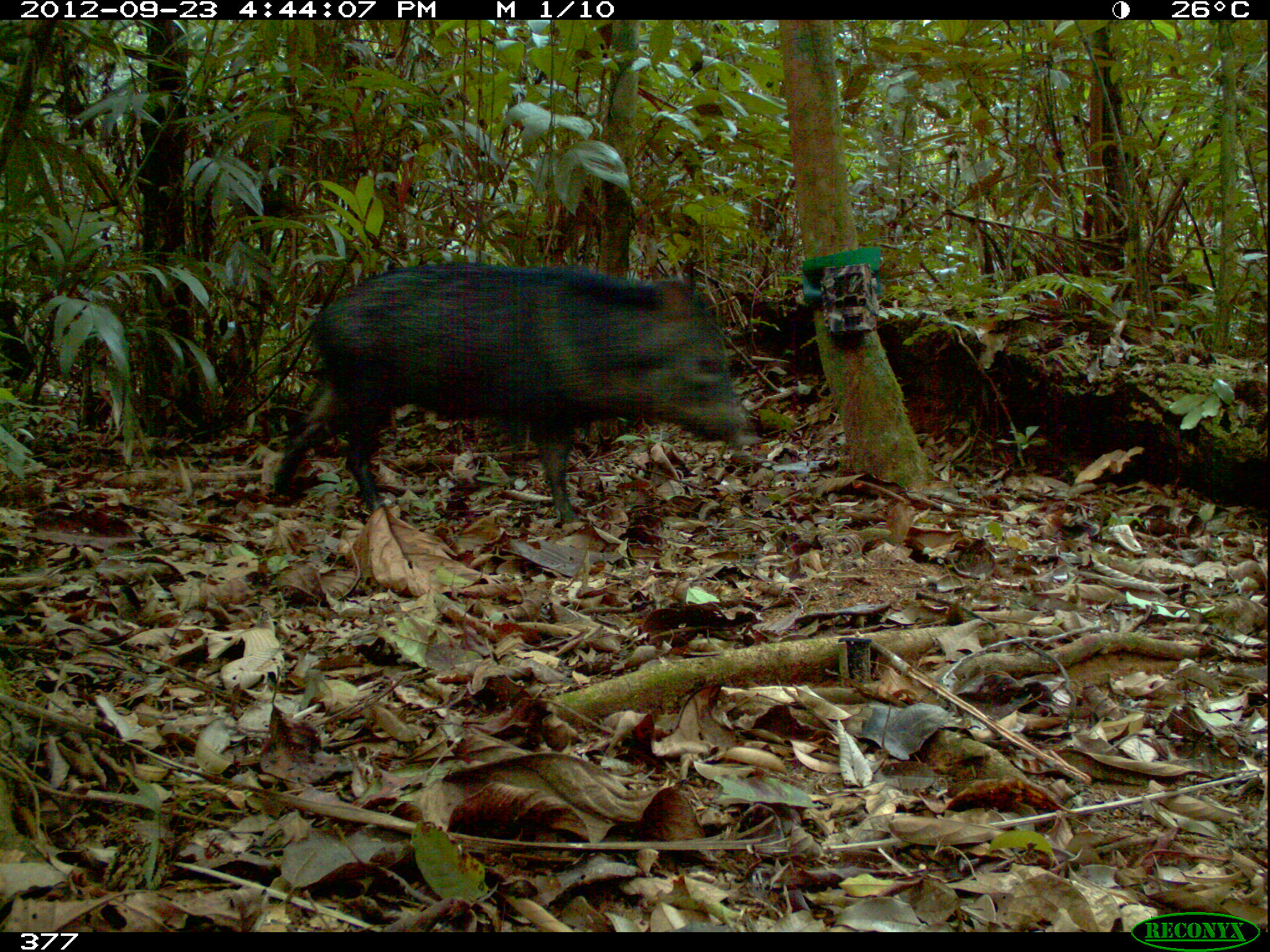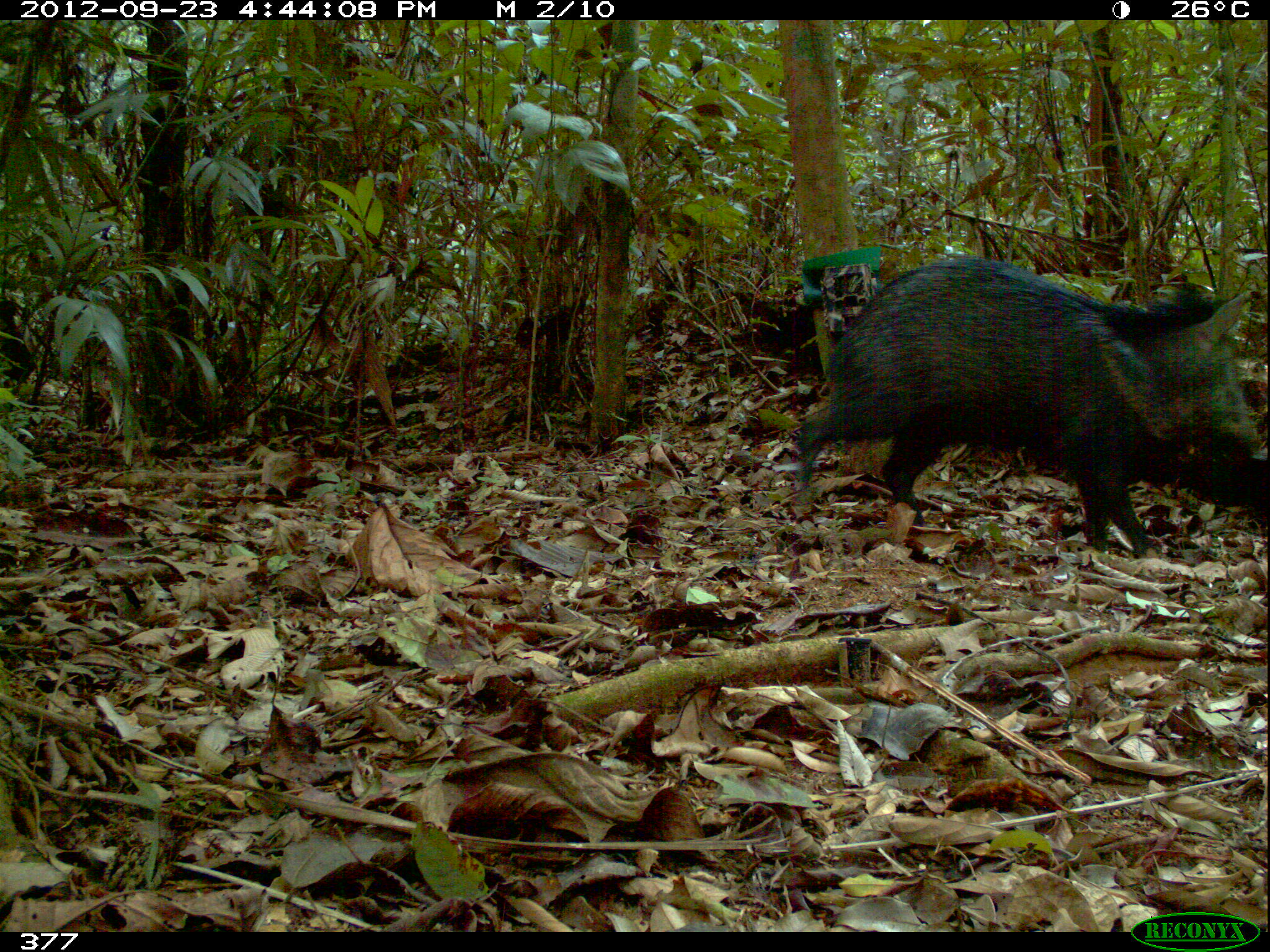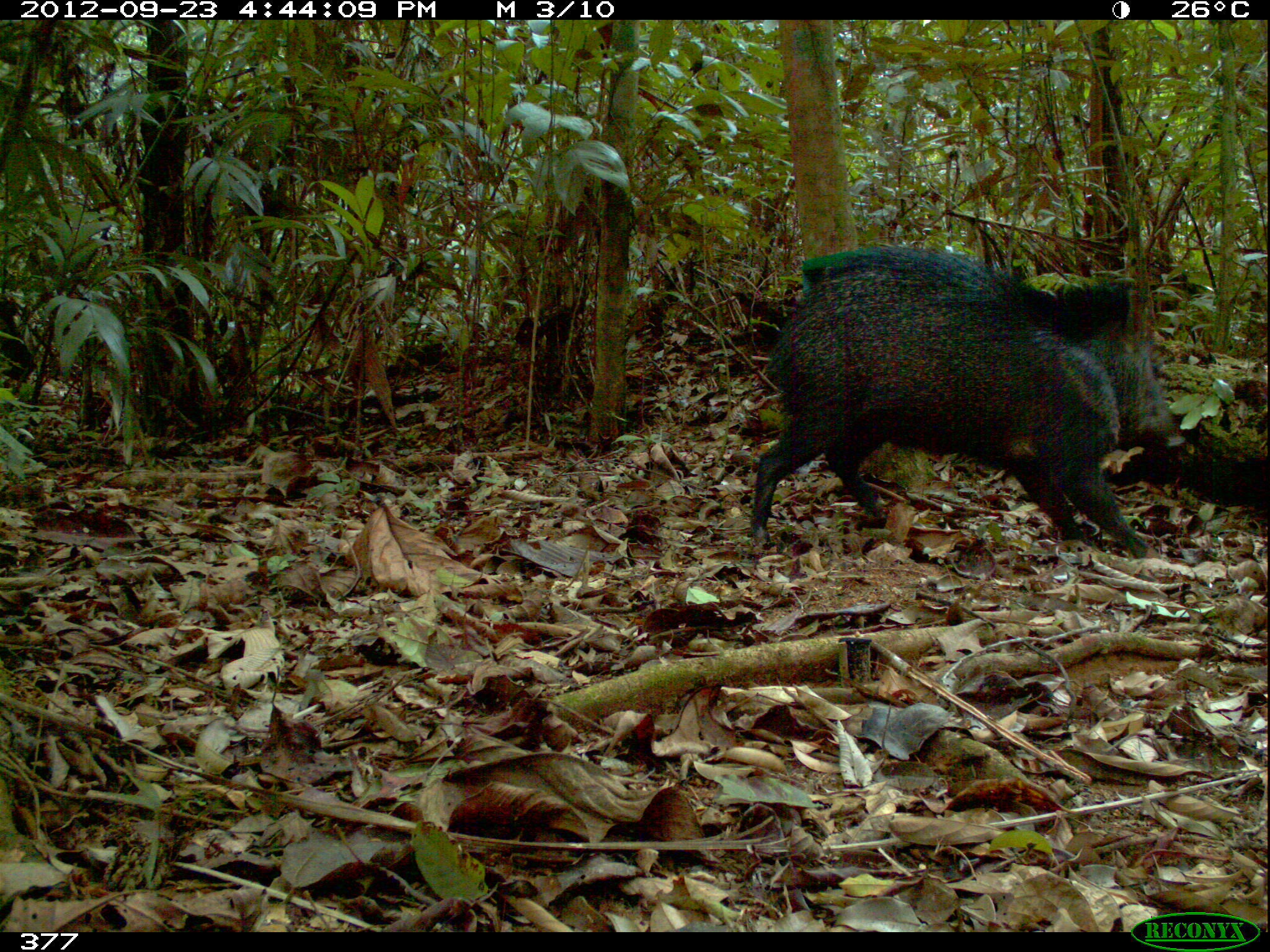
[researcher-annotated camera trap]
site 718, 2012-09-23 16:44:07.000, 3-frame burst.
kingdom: Animalia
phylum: Chordata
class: Mammalia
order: Artiodactyla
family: Tayassuidae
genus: Pecari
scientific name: Pecari tajacu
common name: collared peccary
Pecari tajacu (collared peccary).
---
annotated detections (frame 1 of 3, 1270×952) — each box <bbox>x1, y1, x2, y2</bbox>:
pecari tajacu: <bbox>273, 264, 746, 527</bbox>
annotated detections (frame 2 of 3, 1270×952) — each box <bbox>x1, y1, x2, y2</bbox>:
pecari tajacu: <bbox>790, 256, 1268, 553</bbox>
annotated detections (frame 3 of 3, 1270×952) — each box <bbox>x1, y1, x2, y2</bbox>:
pecari tajacu: <bbox>746, 244, 1187, 561</bbox>